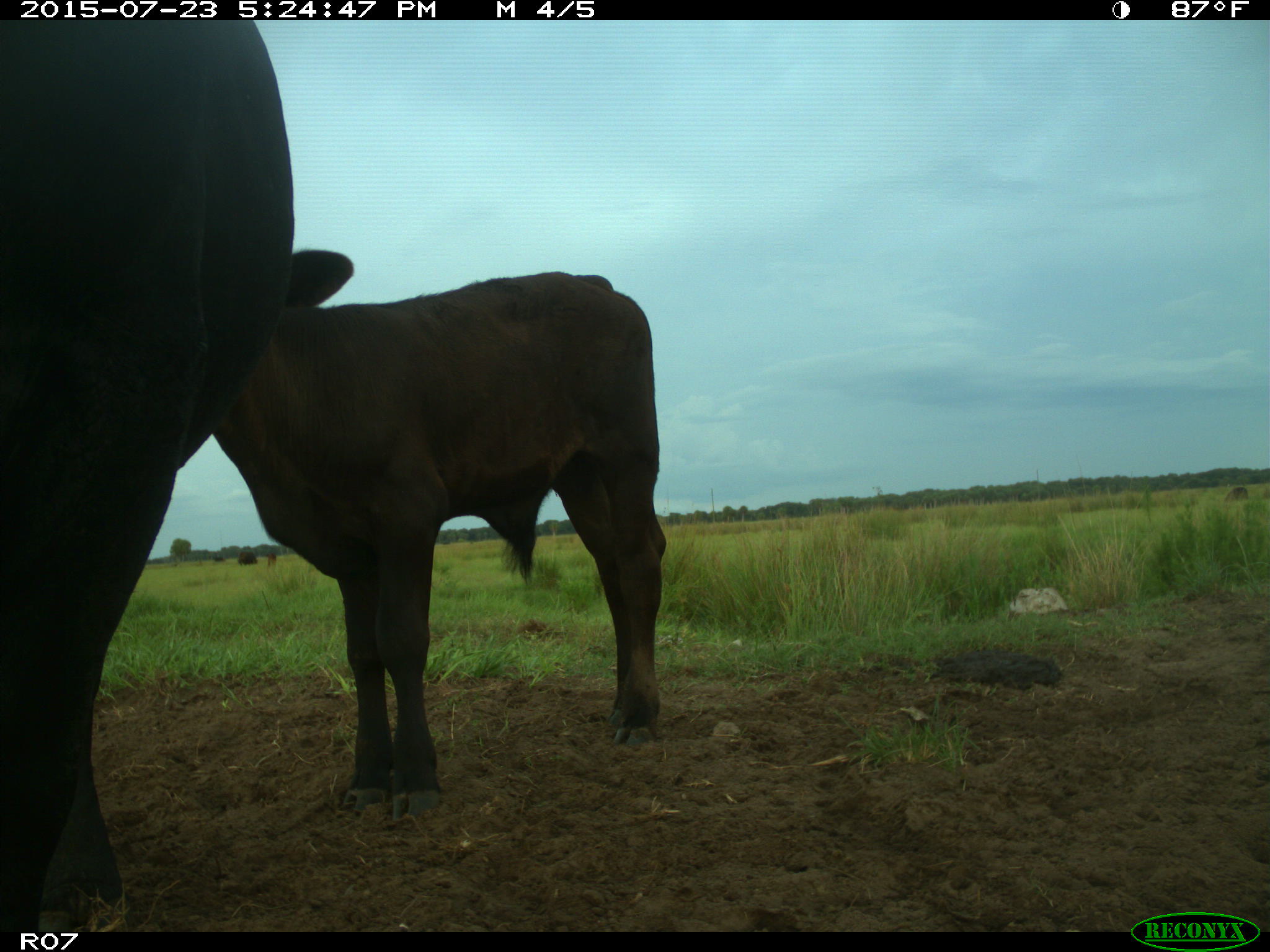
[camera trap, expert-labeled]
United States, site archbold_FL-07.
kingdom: Animalia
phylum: Chordata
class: Mammalia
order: Artiodactyla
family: Bovidae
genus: Bos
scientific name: Bos taurus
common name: domestic cow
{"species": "Bos taurus (domestic cow)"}